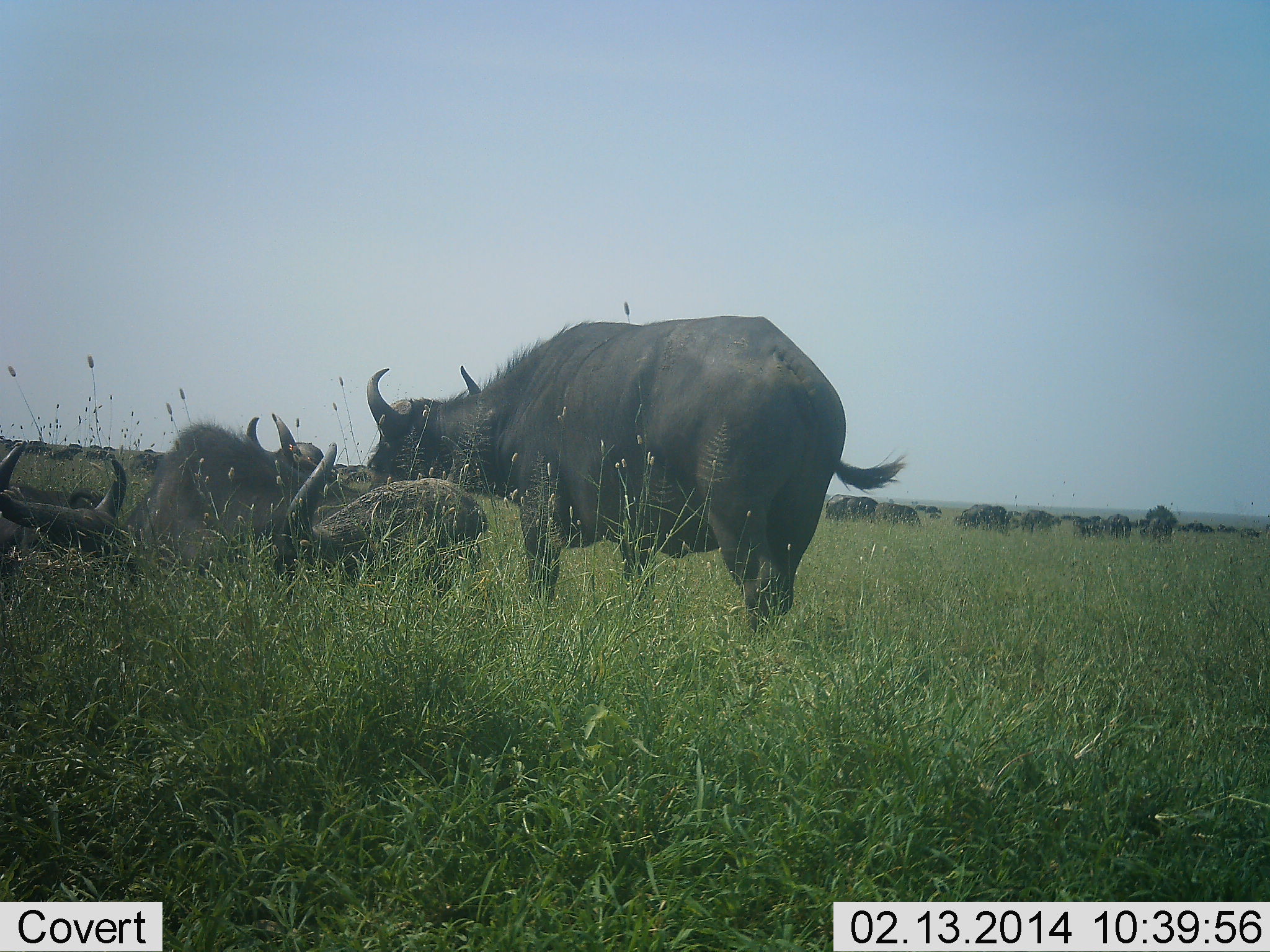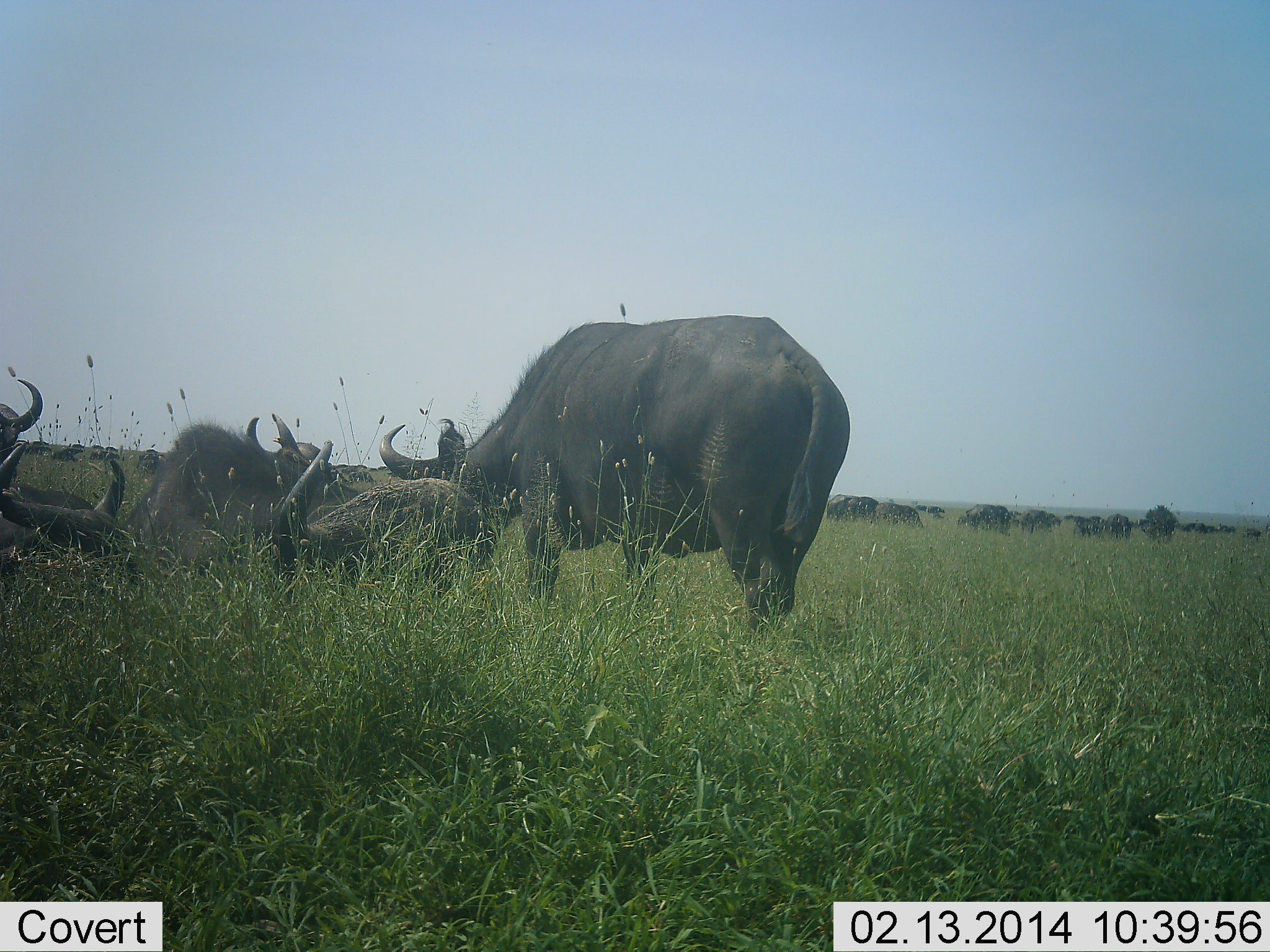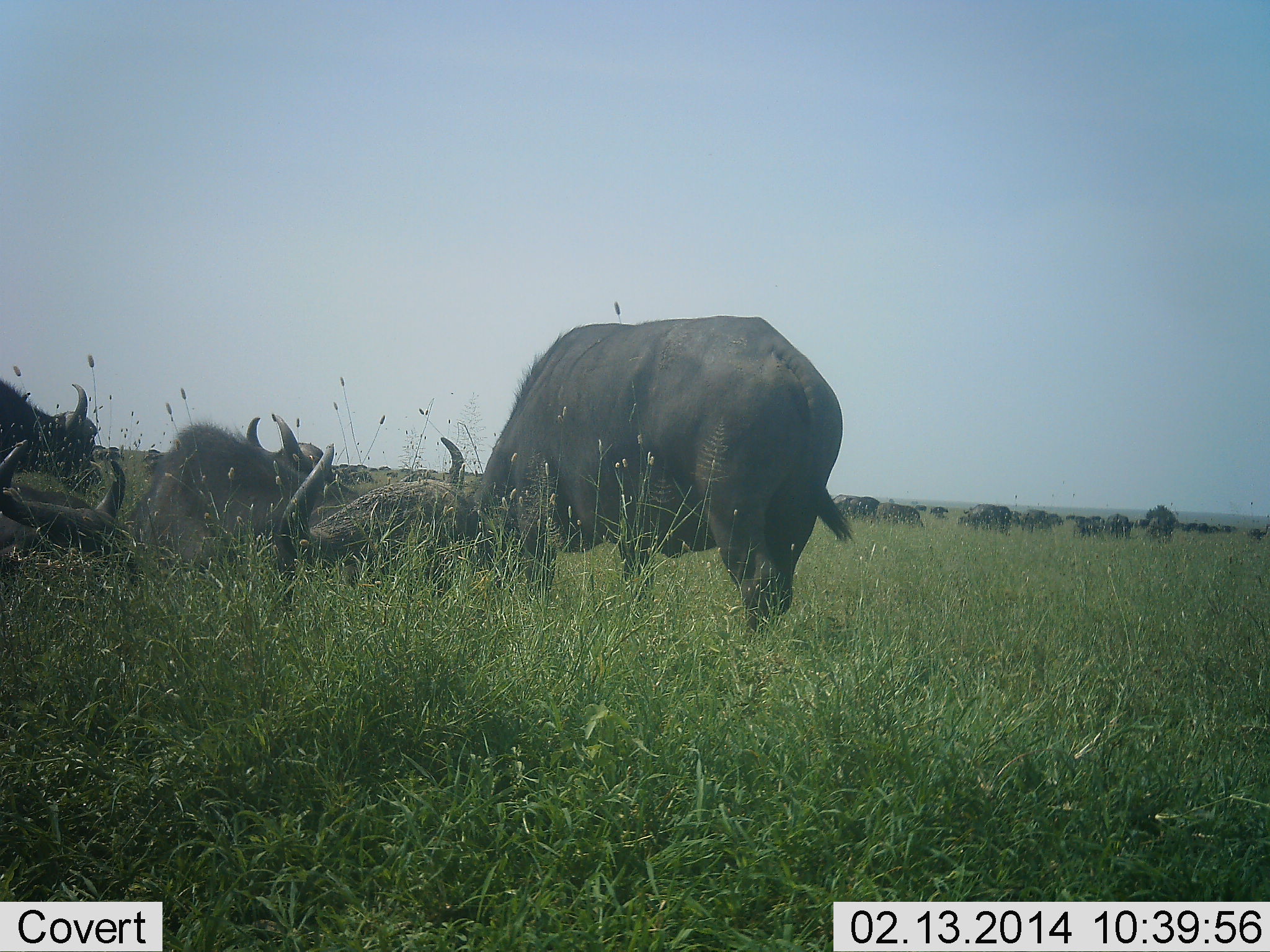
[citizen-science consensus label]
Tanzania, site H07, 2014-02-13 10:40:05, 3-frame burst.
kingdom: Animalia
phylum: Chordata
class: Mammalia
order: Artiodactyla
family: Bovidae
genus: Syncerus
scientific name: Syncerus caffer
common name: cape buffalo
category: buffalo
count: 11-50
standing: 70%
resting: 90%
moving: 20%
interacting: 0%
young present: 0%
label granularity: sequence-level